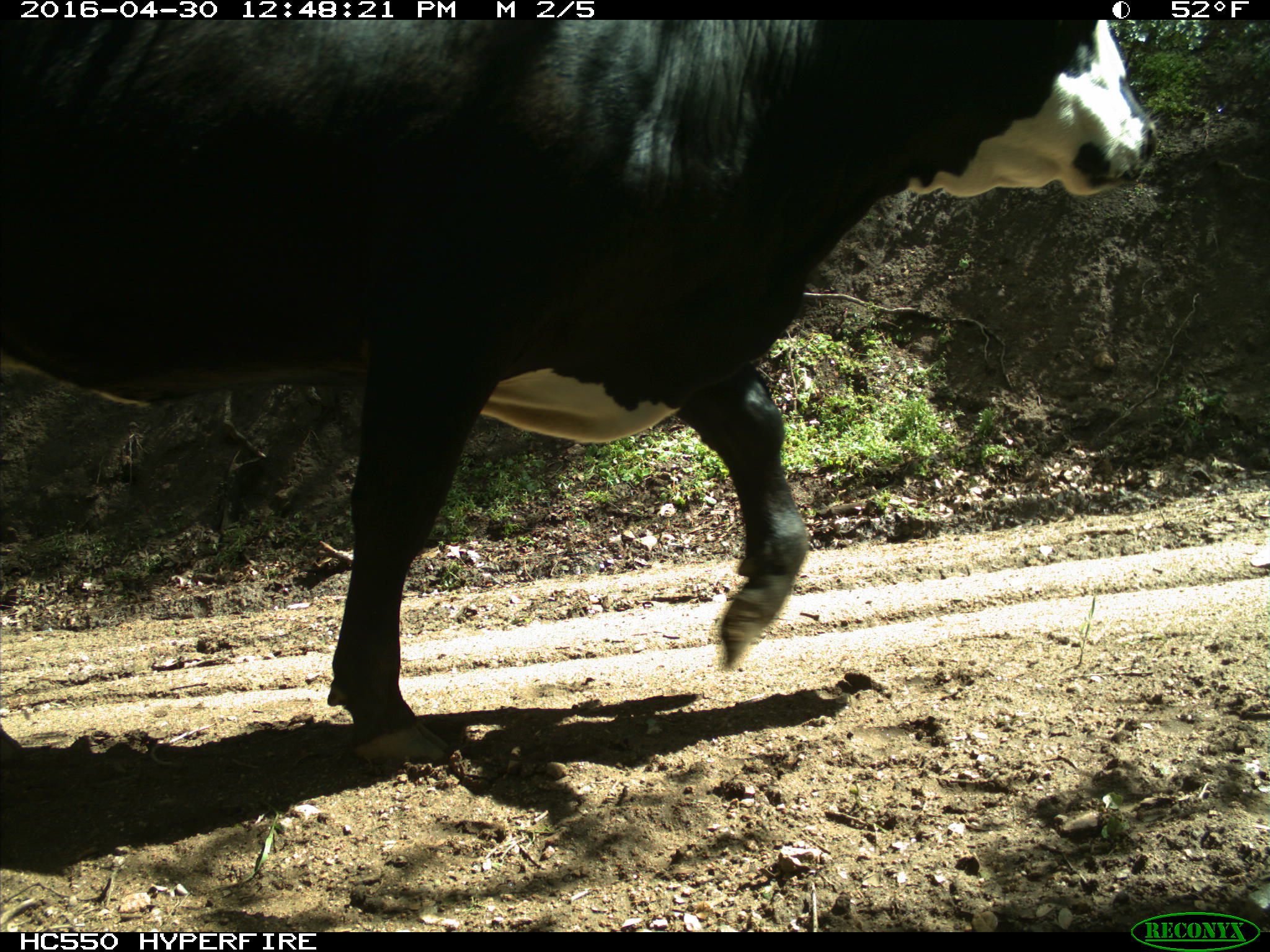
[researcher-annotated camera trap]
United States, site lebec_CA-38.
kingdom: Animalia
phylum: Chordata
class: Mammalia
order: Artiodactyla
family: Bovidae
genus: Bos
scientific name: Bos taurus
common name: domestic cow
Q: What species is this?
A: Bos taurus (domestic cow).